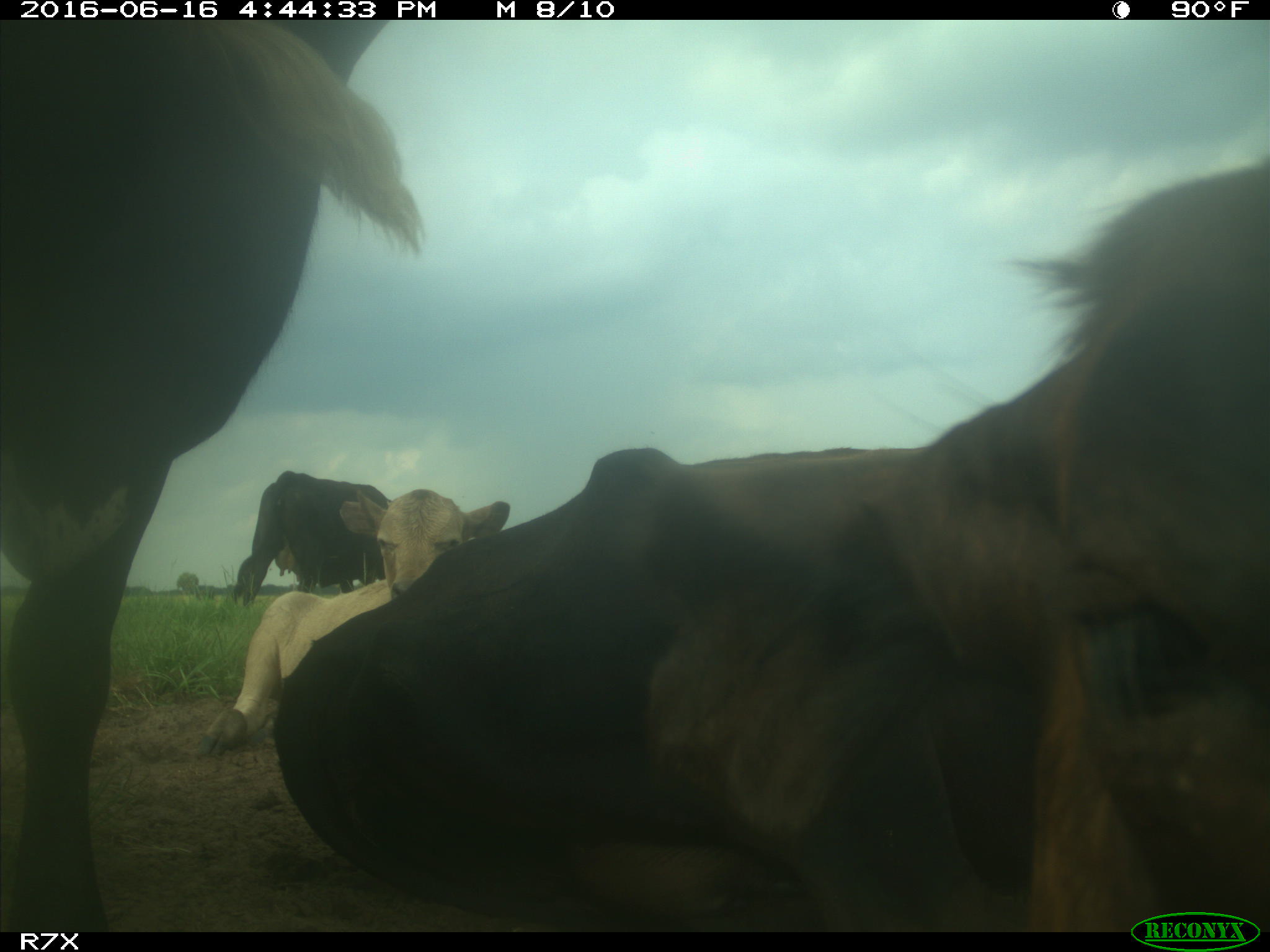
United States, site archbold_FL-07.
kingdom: Animalia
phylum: Chordata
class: Mammalia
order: Artiodactyla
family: Bovidae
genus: Bos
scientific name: Bos taurus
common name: domestic cow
Bos taurus (domestic cow).